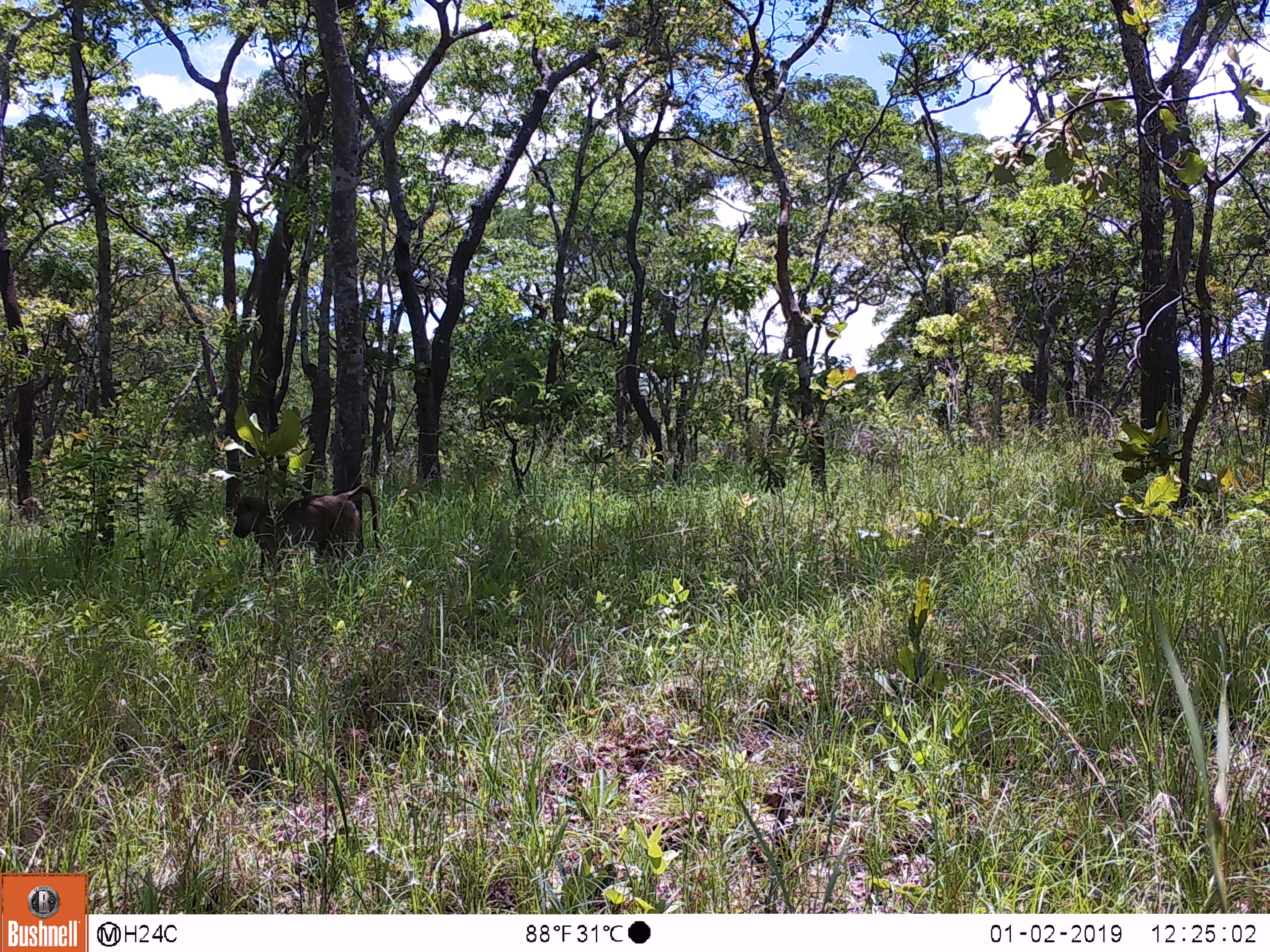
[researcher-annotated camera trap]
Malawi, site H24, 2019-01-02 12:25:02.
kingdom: Animalia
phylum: Chordata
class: Mammalia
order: Primates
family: Cercopithecidae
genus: Papio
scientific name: Papio cynocephalus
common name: yellow baboon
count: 1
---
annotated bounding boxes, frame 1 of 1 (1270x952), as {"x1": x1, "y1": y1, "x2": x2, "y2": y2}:
yellow baboon: {"x1": 231, "y1": 481, "x2": 379, "y2": 582}